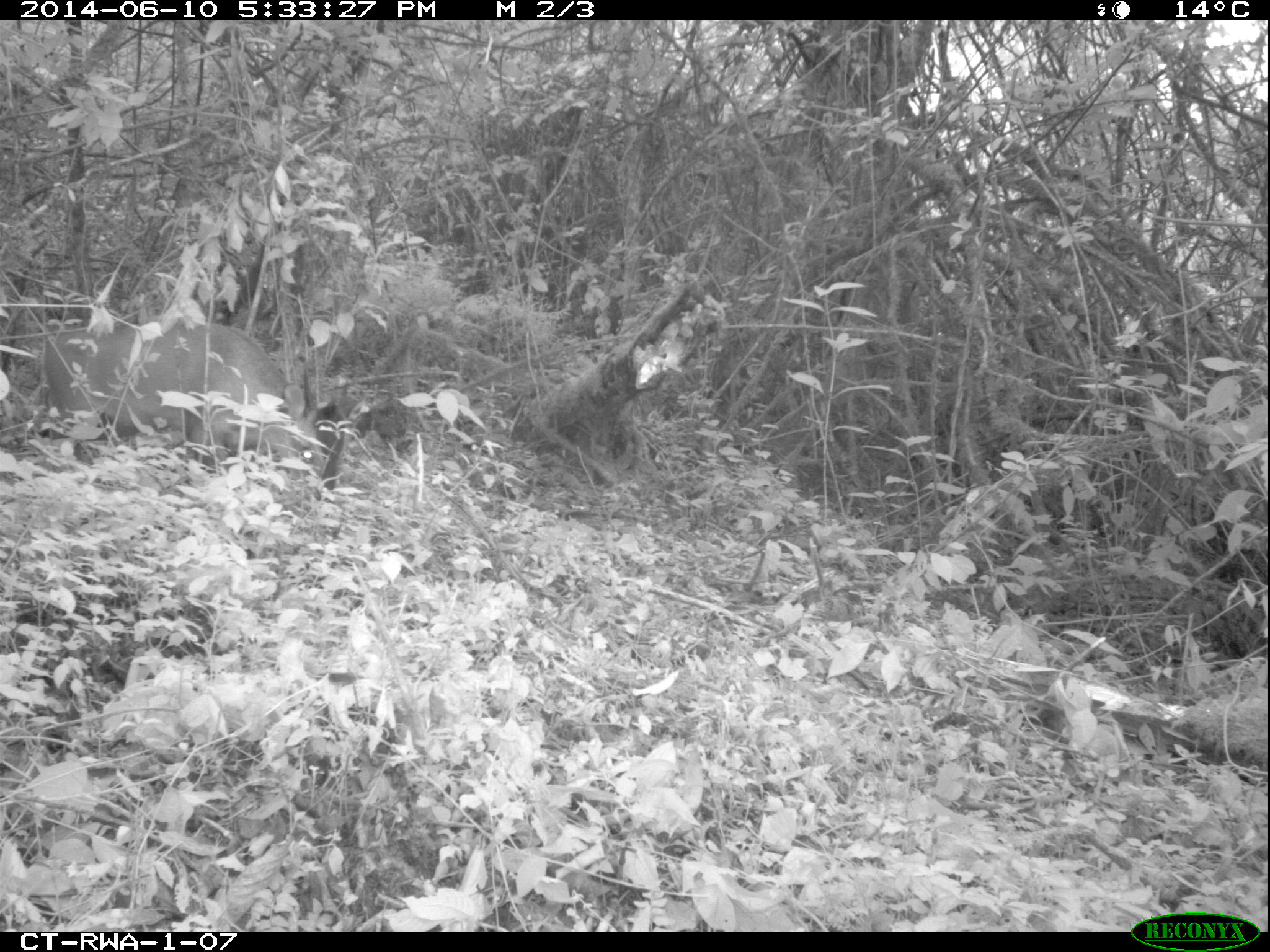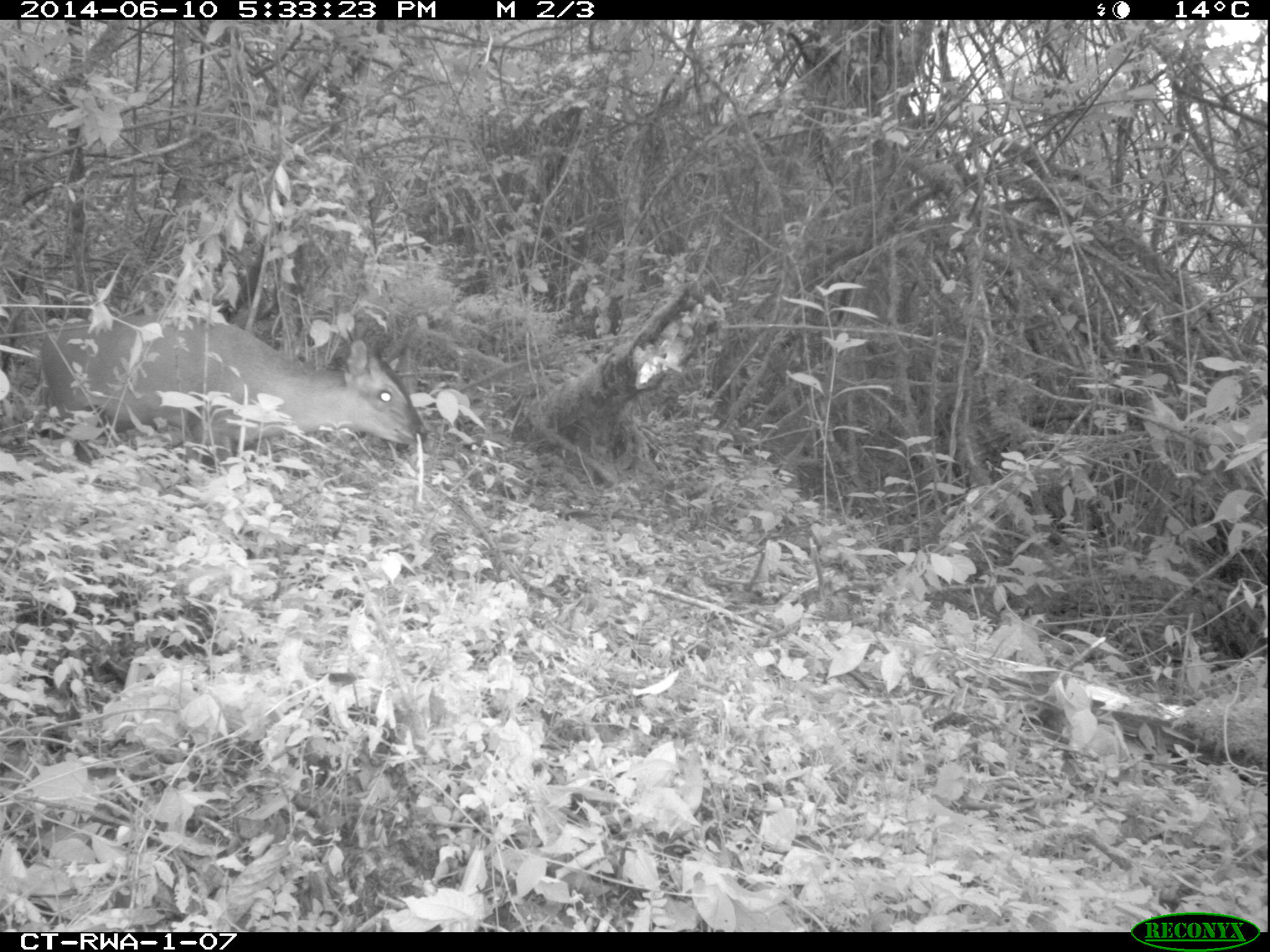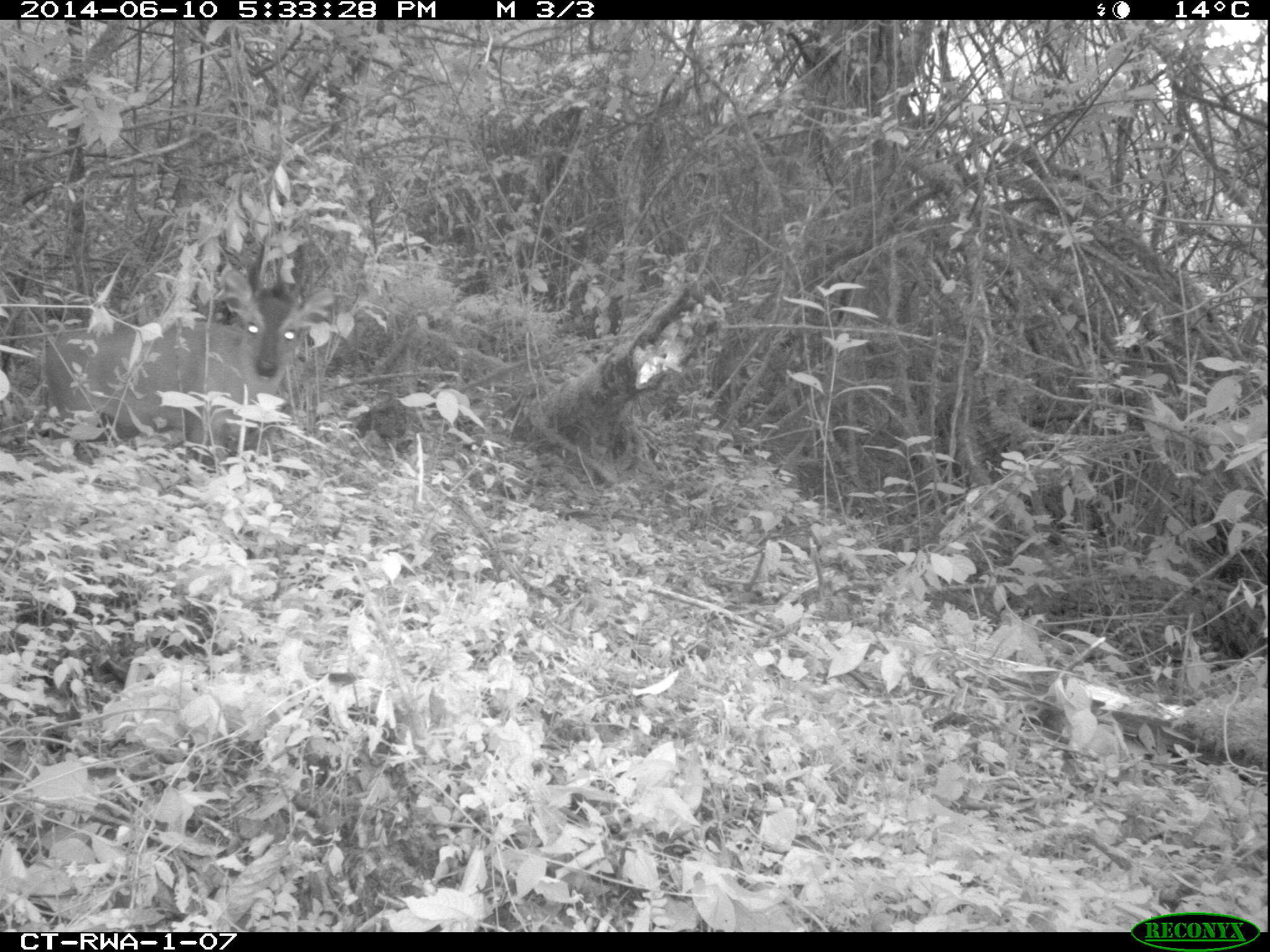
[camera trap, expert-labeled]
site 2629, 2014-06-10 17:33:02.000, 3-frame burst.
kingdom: Animalia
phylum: Chordata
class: Mammalia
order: Artiodactyla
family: Bovidae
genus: Cephalophus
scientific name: Cephalophus nigrifrons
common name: black-fronted duiker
Cephalophus nigrifrons (black-fronted duiker), count 1.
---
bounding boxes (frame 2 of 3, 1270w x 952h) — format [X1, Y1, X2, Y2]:
cephalophus nigrifrons: [41, 312, 426, 468]